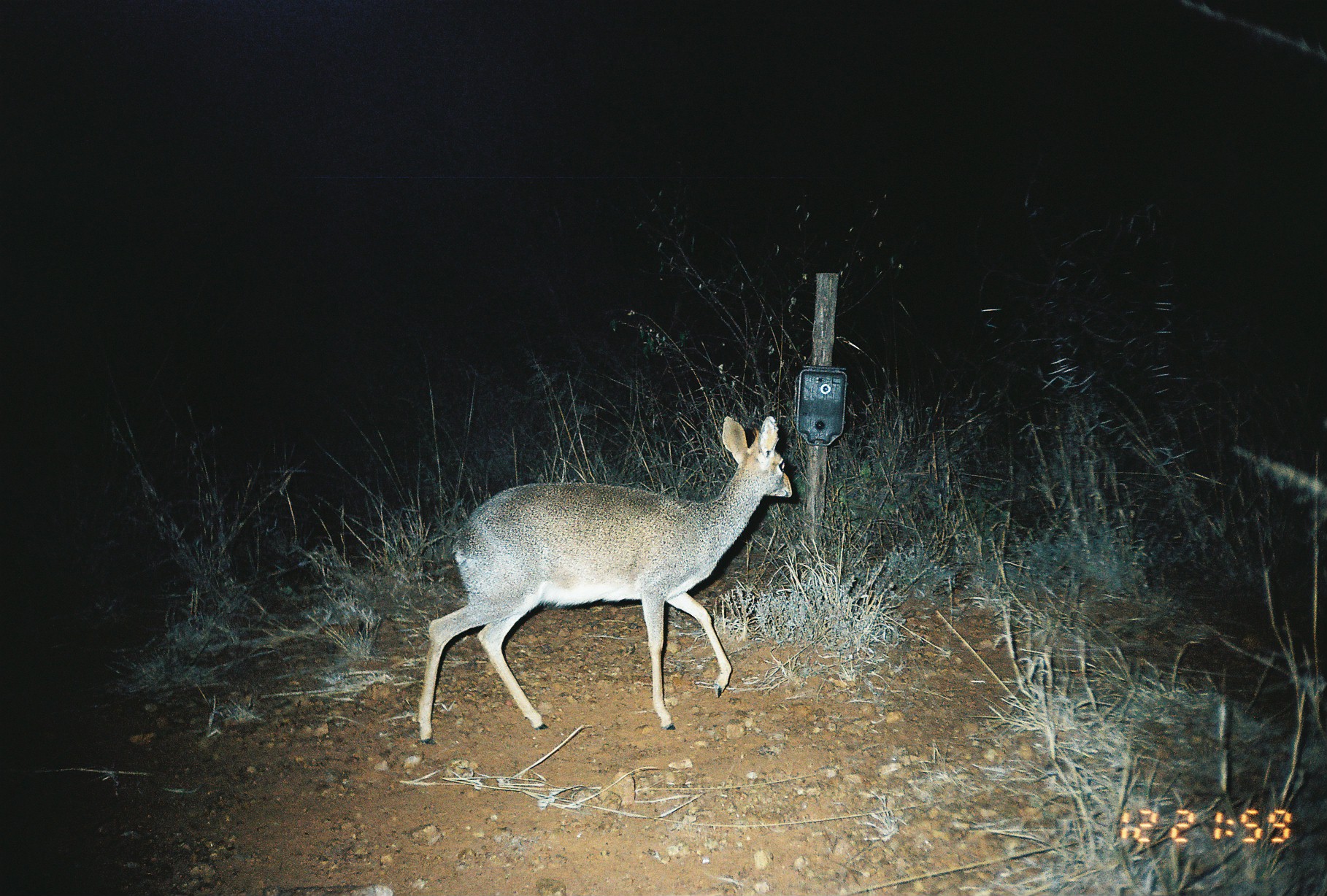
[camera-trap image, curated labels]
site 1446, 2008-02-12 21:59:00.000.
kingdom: Animalia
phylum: Chordata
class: Mammalia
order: Artiodactyla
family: Bovidae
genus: Madoqua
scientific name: Madoqua guentheri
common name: günther's dik-dik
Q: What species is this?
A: Madoqua guentheri (günther's dik-dik).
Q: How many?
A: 1.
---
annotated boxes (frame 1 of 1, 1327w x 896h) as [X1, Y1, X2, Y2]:
madoqua guentheri: [412, 408, 796, 745]